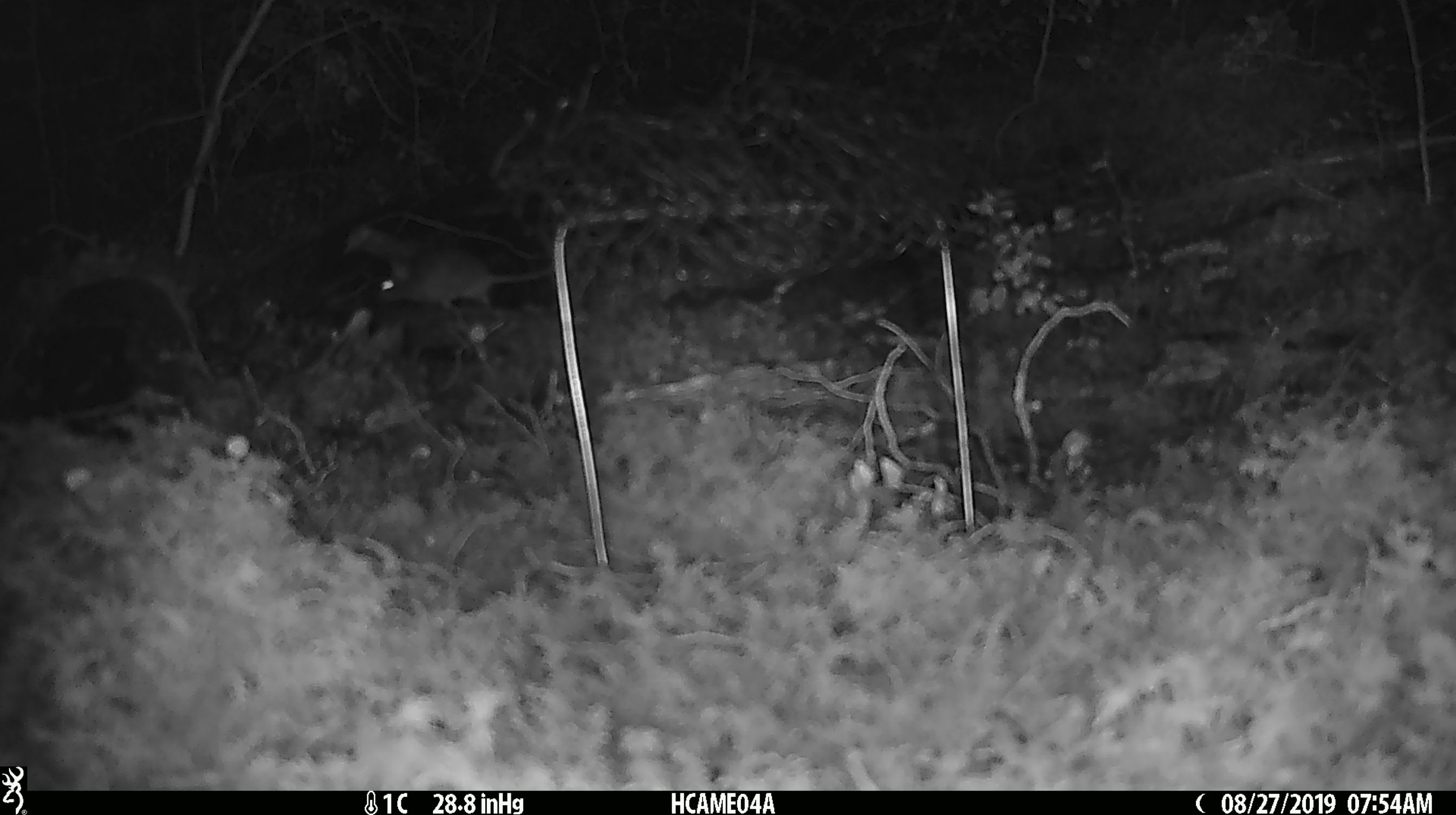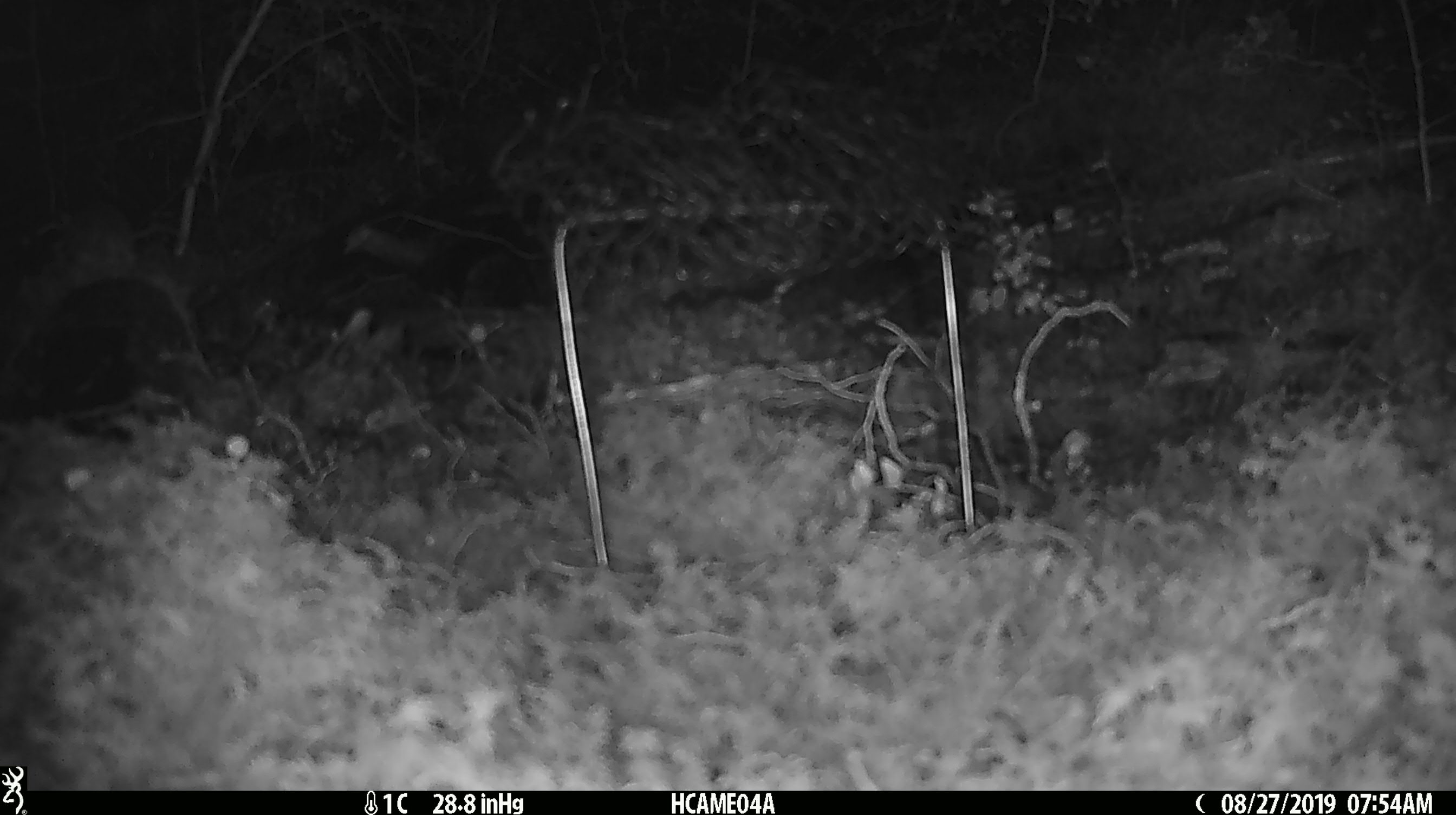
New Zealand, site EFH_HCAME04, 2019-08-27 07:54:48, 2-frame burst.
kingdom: Animalia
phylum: Chordata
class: Mammalia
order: Rodentia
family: Muridae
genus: Mus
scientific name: Mus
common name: mouse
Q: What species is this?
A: Mouse (Mus).